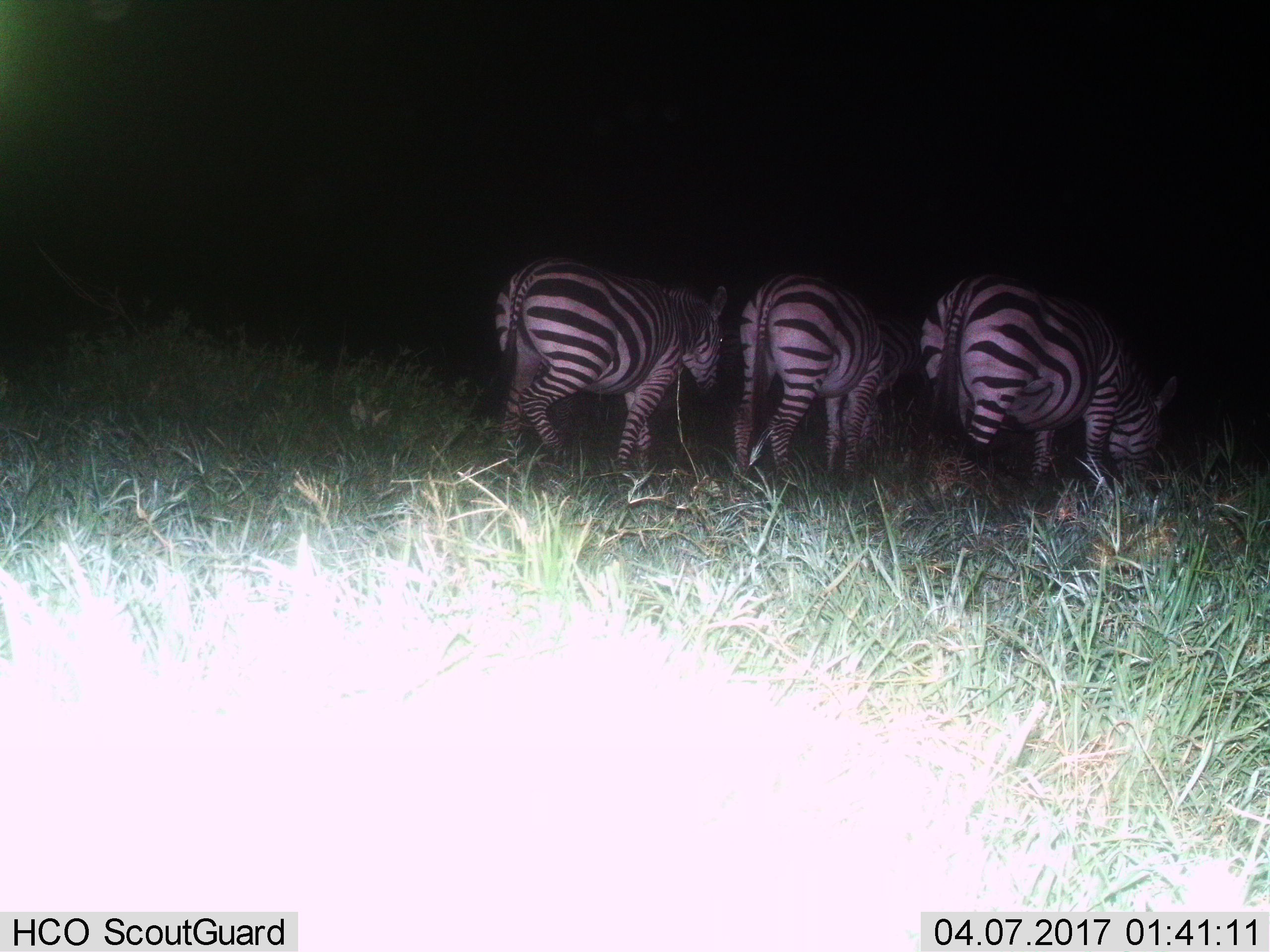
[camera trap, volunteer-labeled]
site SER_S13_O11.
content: unidentified animal